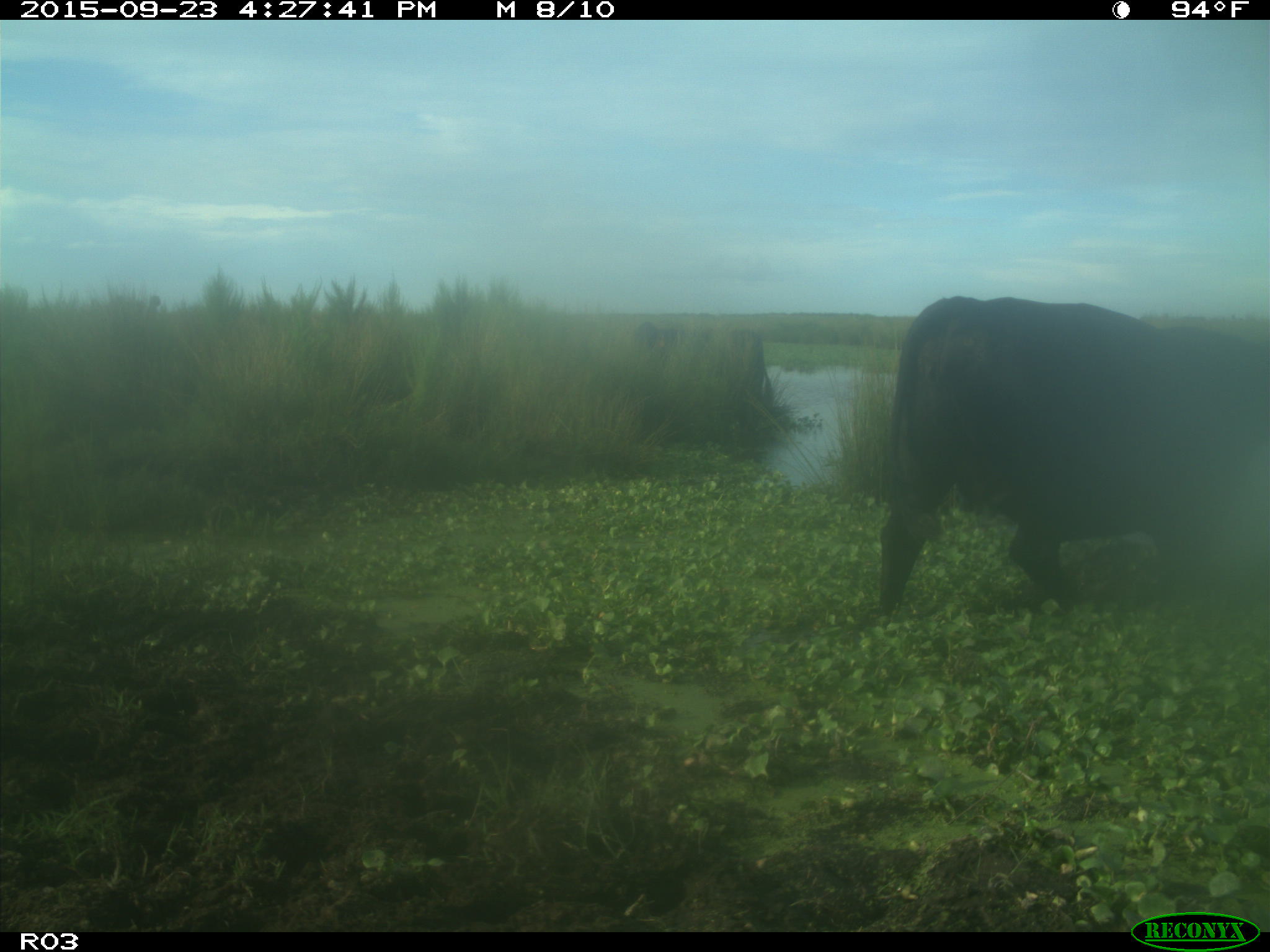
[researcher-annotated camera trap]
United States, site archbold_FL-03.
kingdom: Animalia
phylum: Chordata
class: Mammalia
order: Artiodactyla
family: Bovidae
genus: Bos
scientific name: Bos taurus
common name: domestic cow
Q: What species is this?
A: Bos taurus (domestic cow).